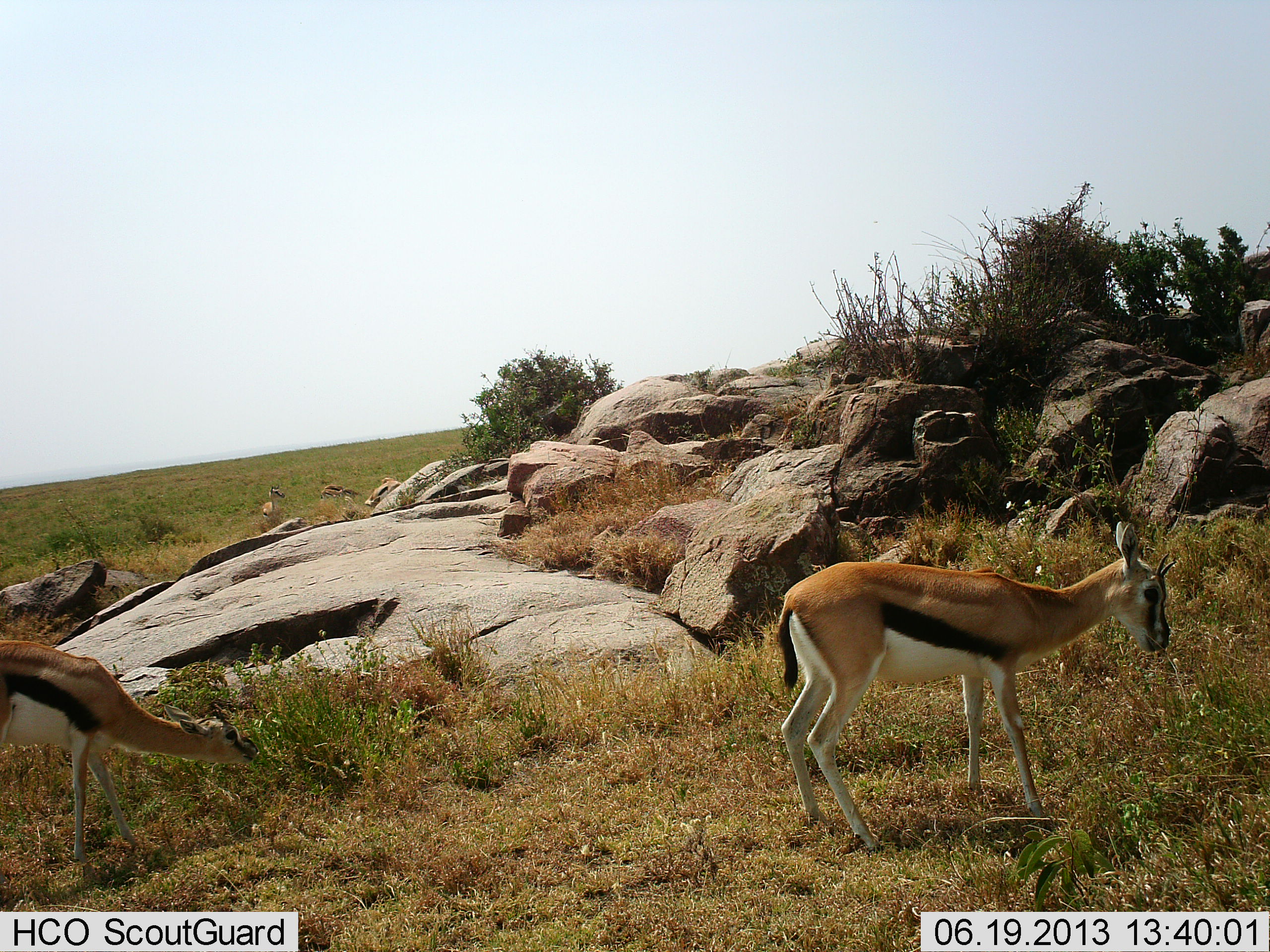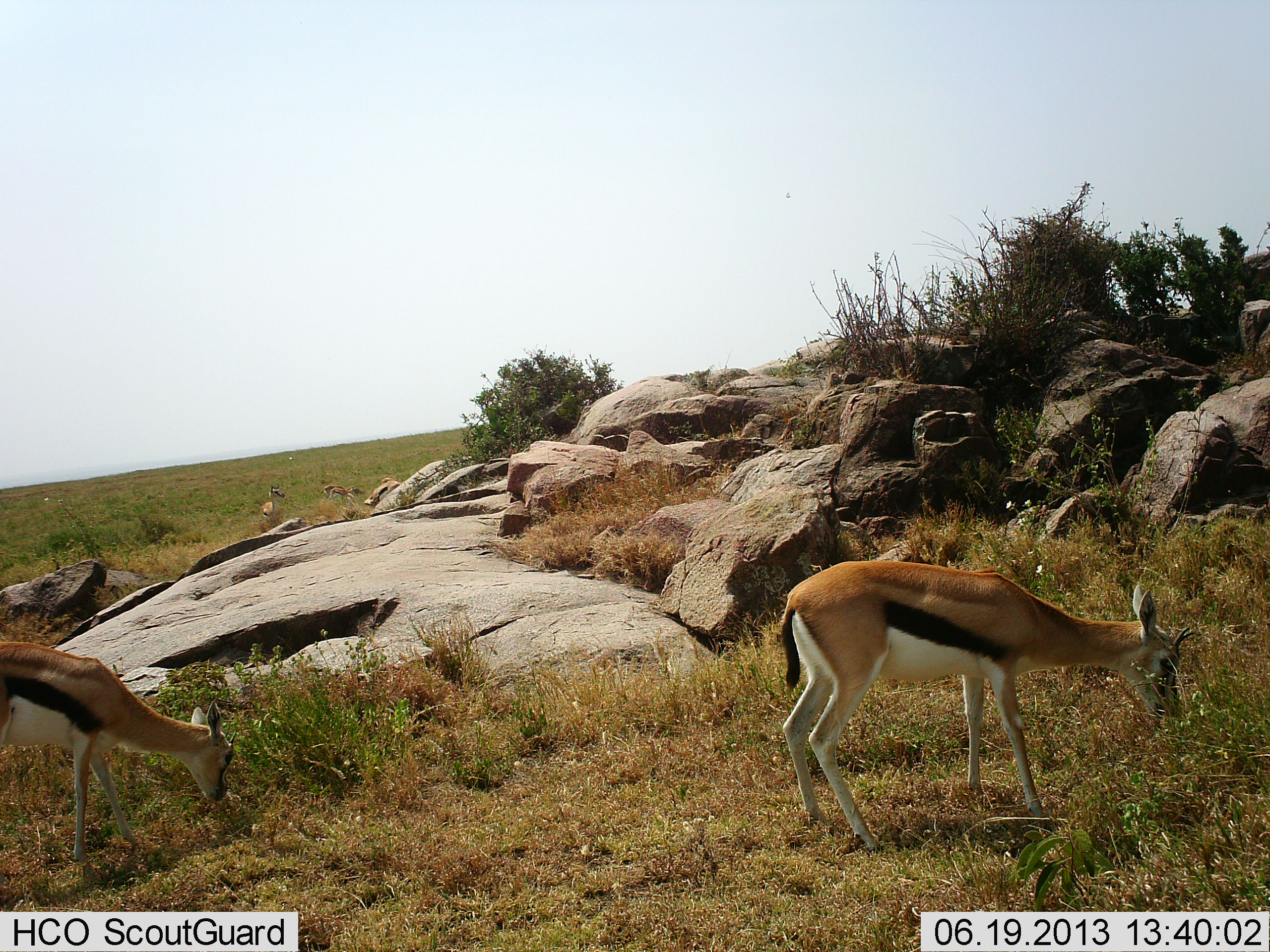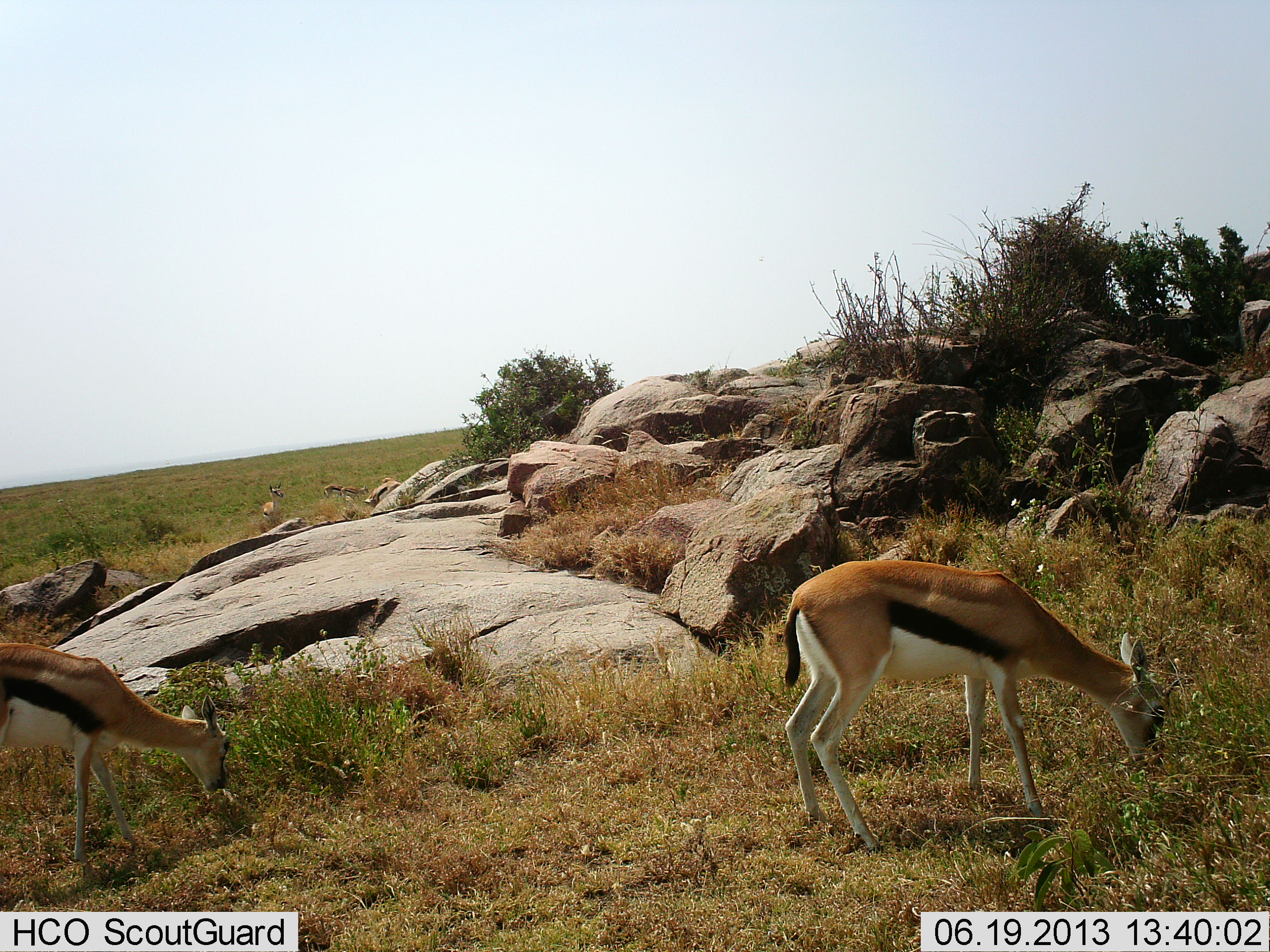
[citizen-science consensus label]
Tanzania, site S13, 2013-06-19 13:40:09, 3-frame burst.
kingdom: Animalia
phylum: Chordata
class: Mammalia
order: Artiodactyla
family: Bovidae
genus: Eudorcas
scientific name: Eudorcas thomsonii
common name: thomson's gazelle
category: gazellethomsons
Gazellethomsons (thomson's gazelle) (Eudorcas thomsonii), count 4. Behavior (volunteer vote fractions): standing 25%, resting 5%, moving 0%, interacting 0%. Young present (vote fraction): 5%. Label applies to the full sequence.